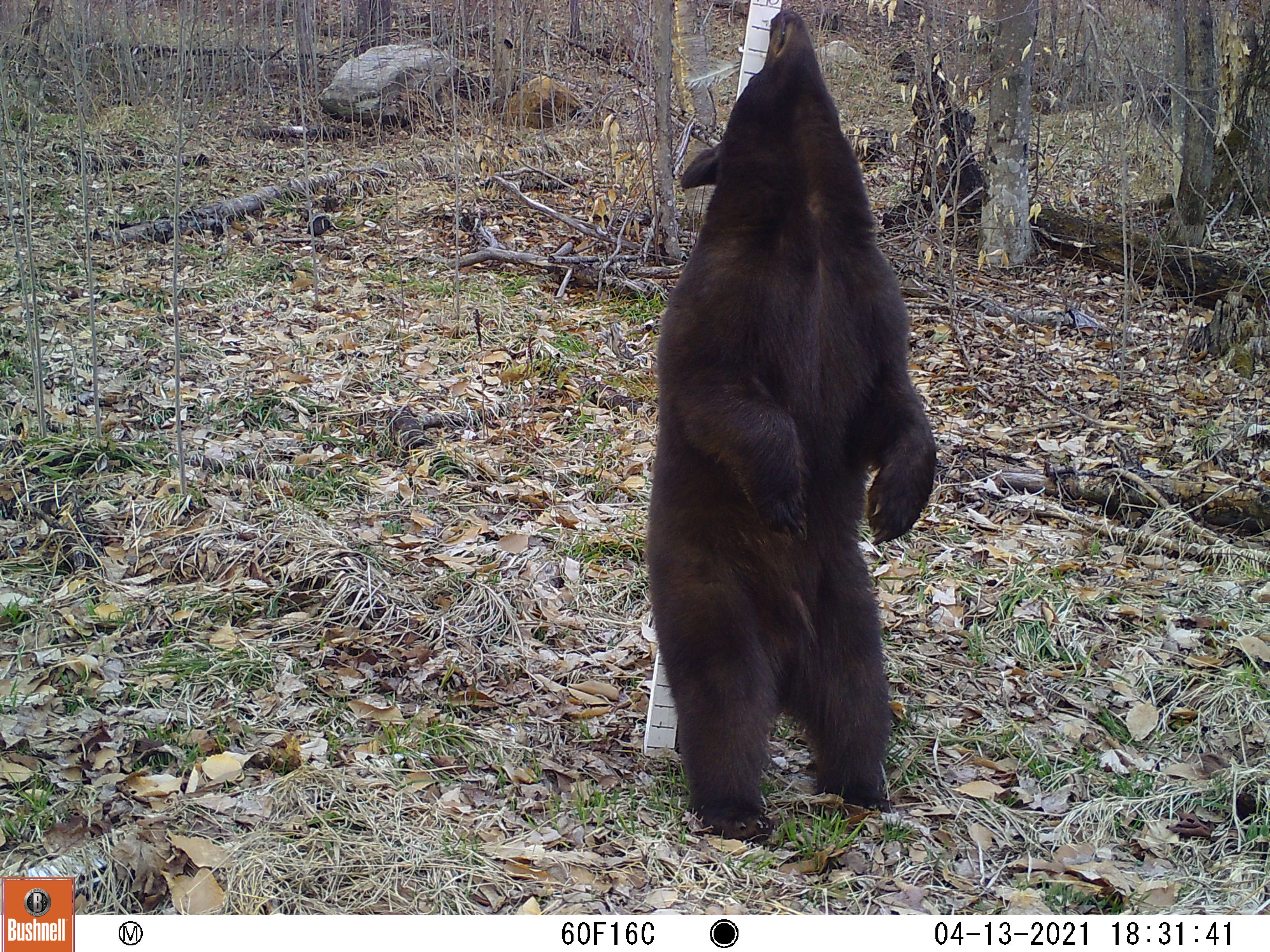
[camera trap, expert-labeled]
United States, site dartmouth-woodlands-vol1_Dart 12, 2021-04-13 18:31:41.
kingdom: Animalia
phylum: Chordata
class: Mammalia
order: Carnivora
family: Ursidae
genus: Ursus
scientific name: Ursus americanus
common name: black bear